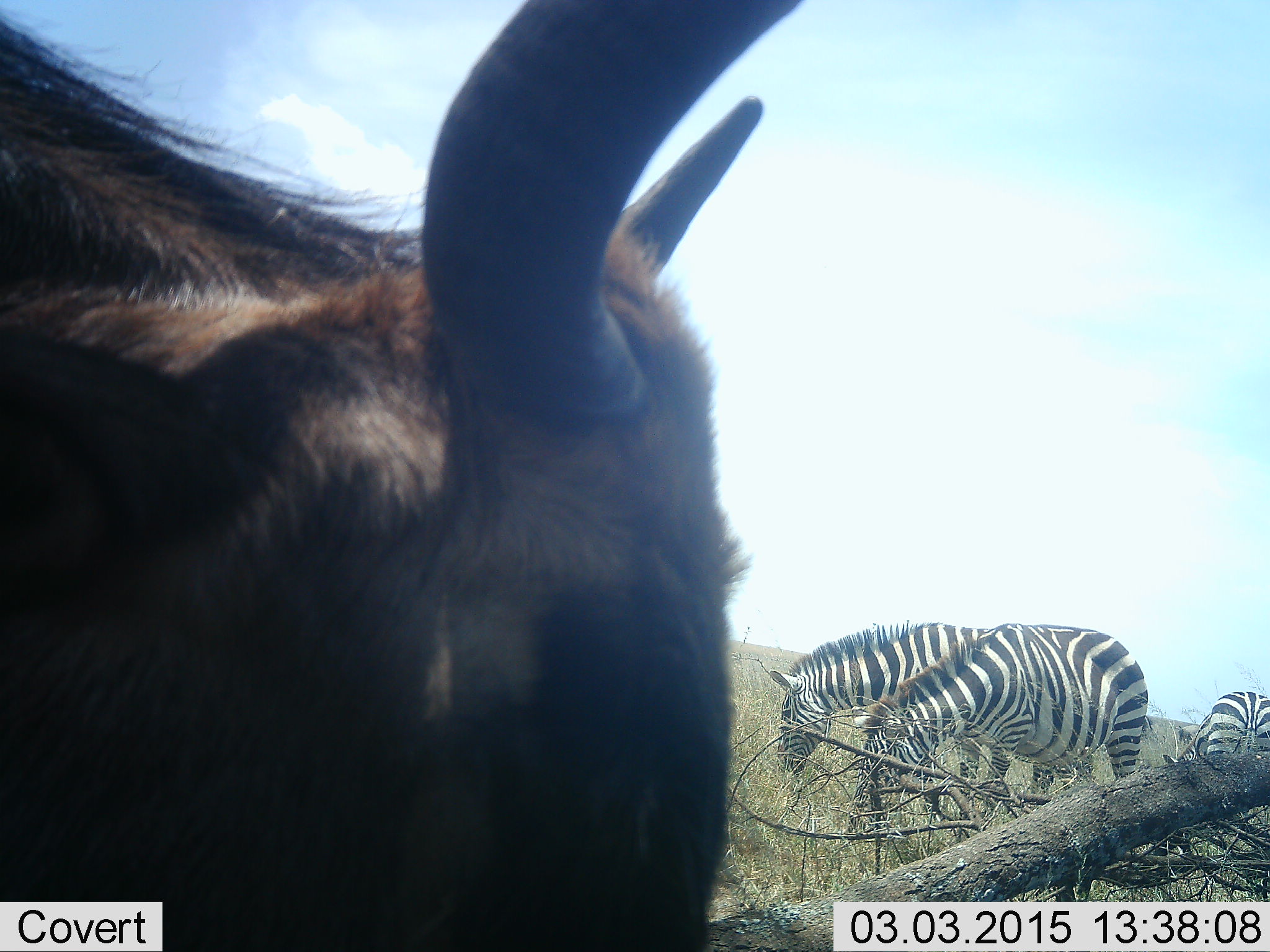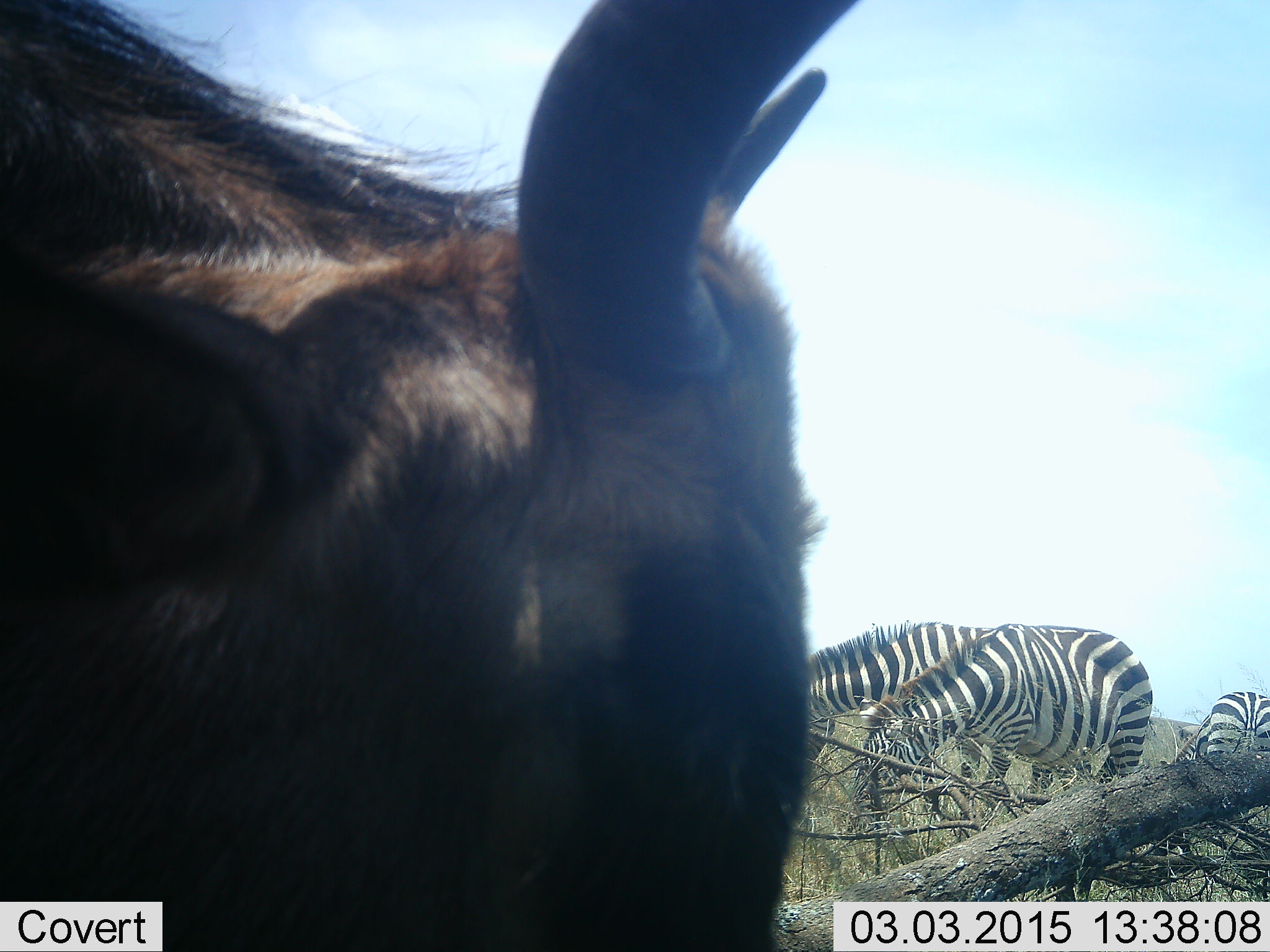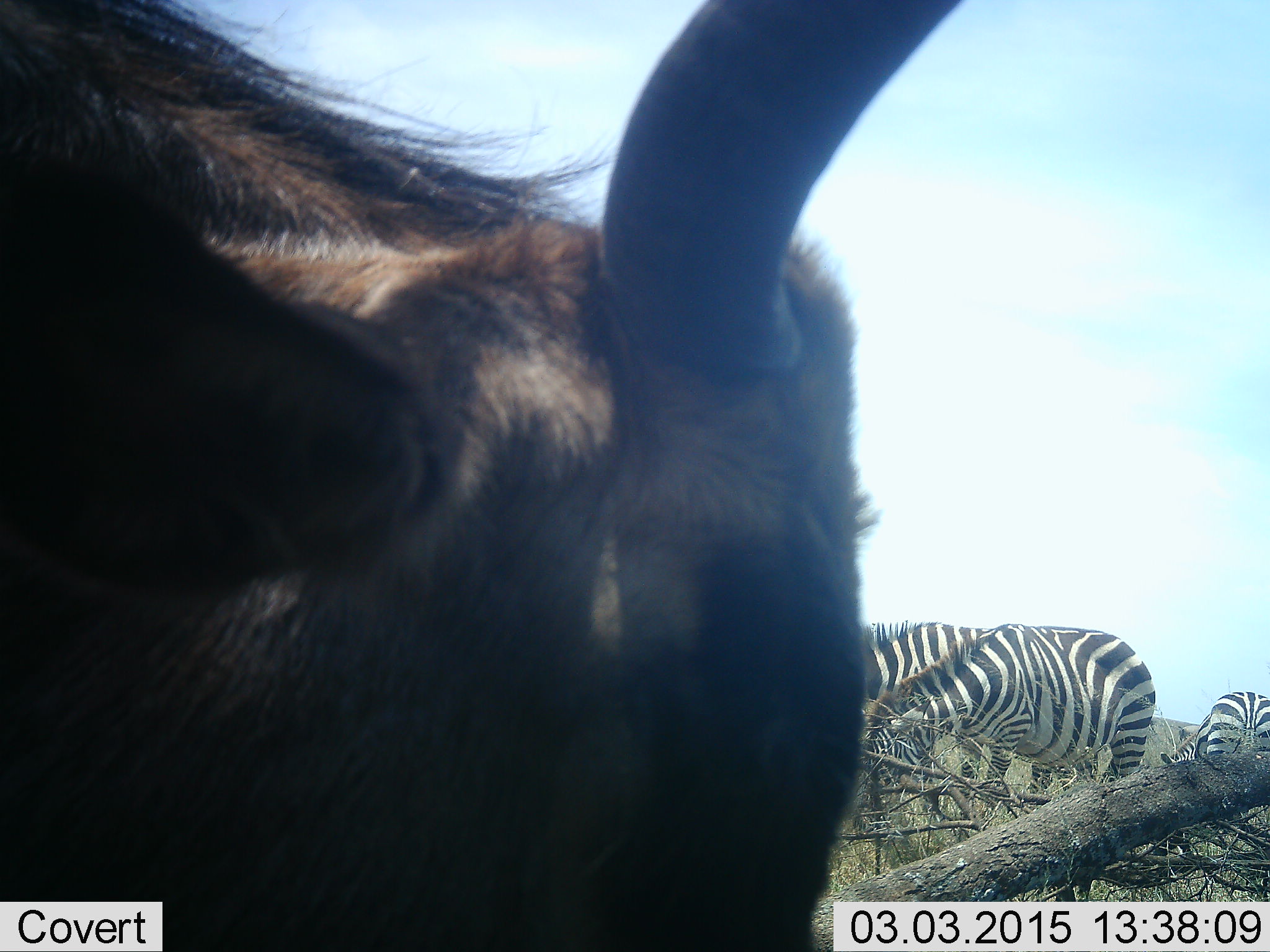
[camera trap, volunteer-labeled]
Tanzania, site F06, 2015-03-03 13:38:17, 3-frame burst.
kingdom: Animalia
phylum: Chordata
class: Mammalia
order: Artiodactyla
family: Bovidae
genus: Connochaetes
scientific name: Connochaetes taurinus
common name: blue wildebeest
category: wildebeest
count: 1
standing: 70%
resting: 0%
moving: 0%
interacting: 0%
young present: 0%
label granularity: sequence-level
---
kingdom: Animalia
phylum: Chordata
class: Mammalia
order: Perissodactyla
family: Equidae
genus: Equus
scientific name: Equus quagga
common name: plains zebra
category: zebra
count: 3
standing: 18%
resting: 0%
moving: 0%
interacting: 0%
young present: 0%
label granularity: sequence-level